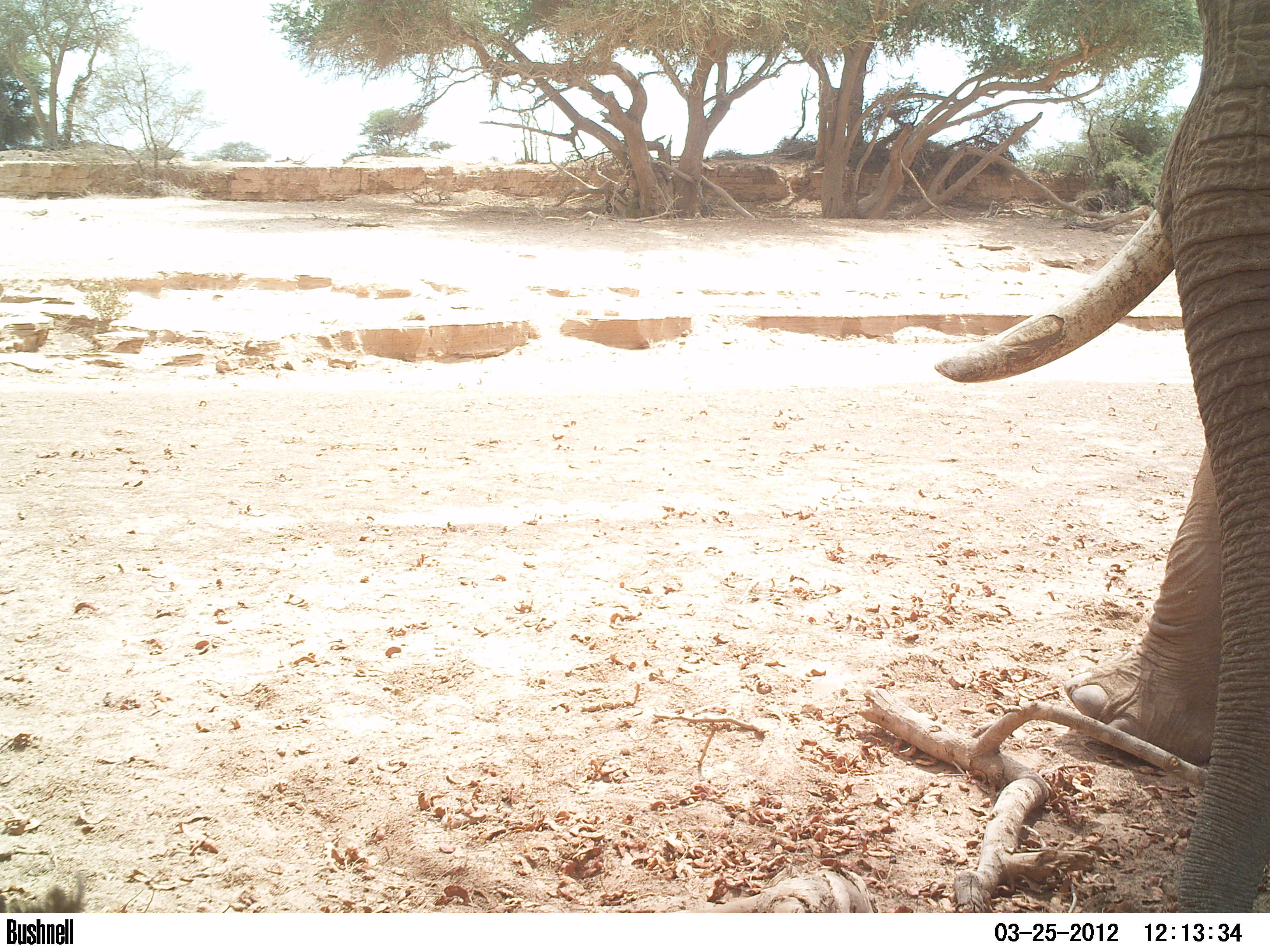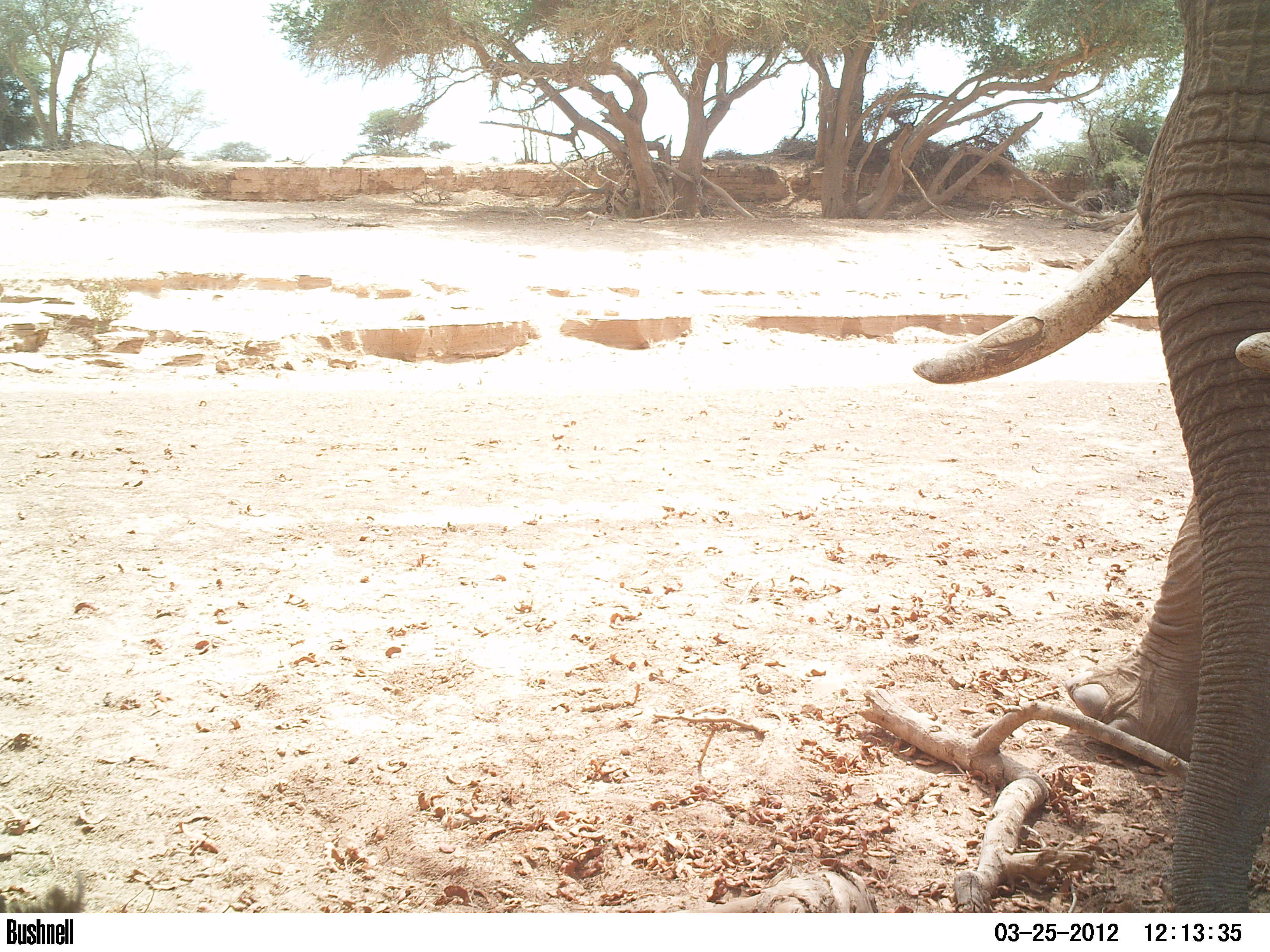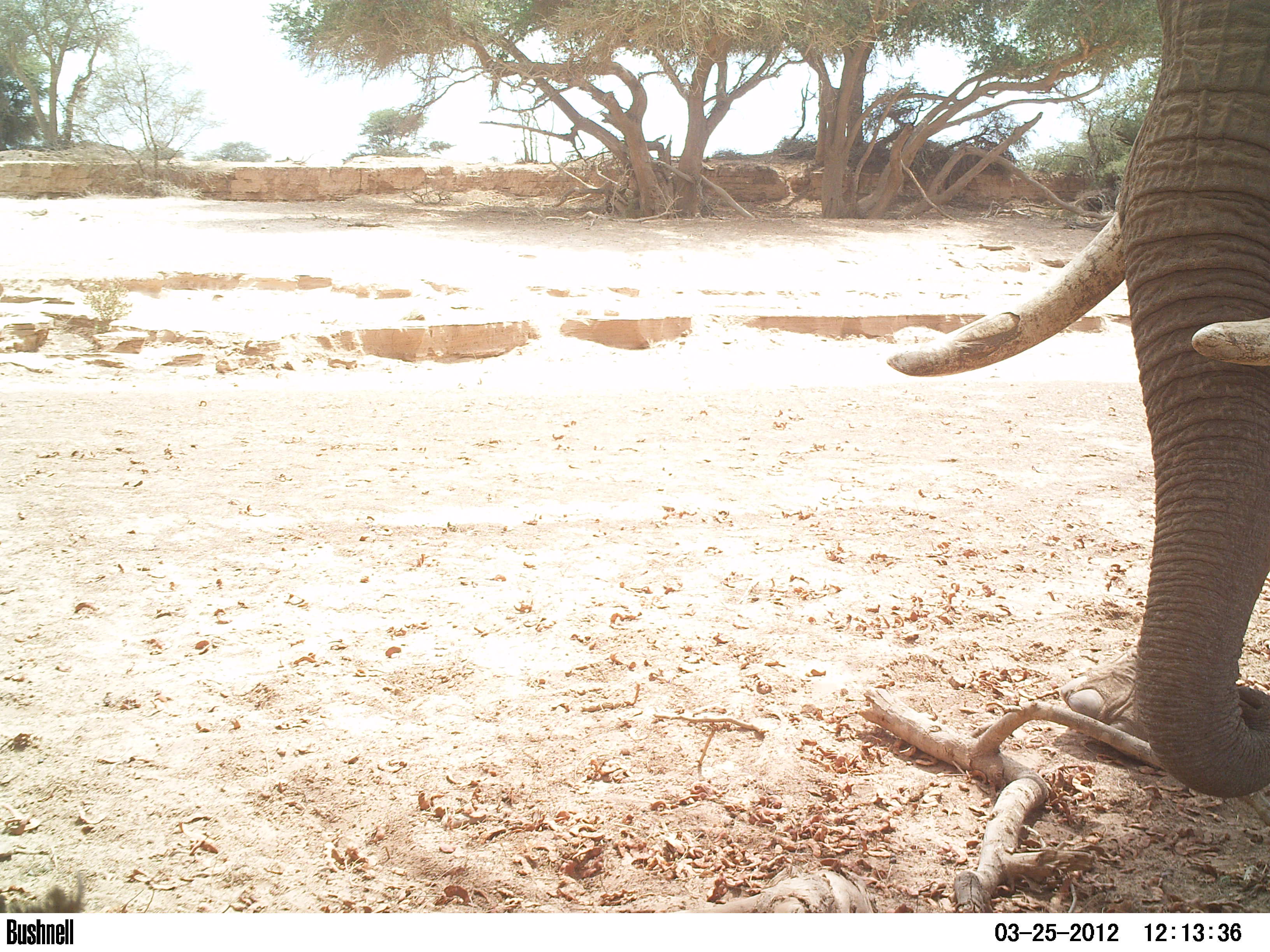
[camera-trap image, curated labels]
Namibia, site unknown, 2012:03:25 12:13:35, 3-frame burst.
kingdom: Animalia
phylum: Chordata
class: Mammalia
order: Proboscidea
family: Elephantidae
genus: Loxodonta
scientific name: Loxodonta africana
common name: african elephant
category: loxodanta africana